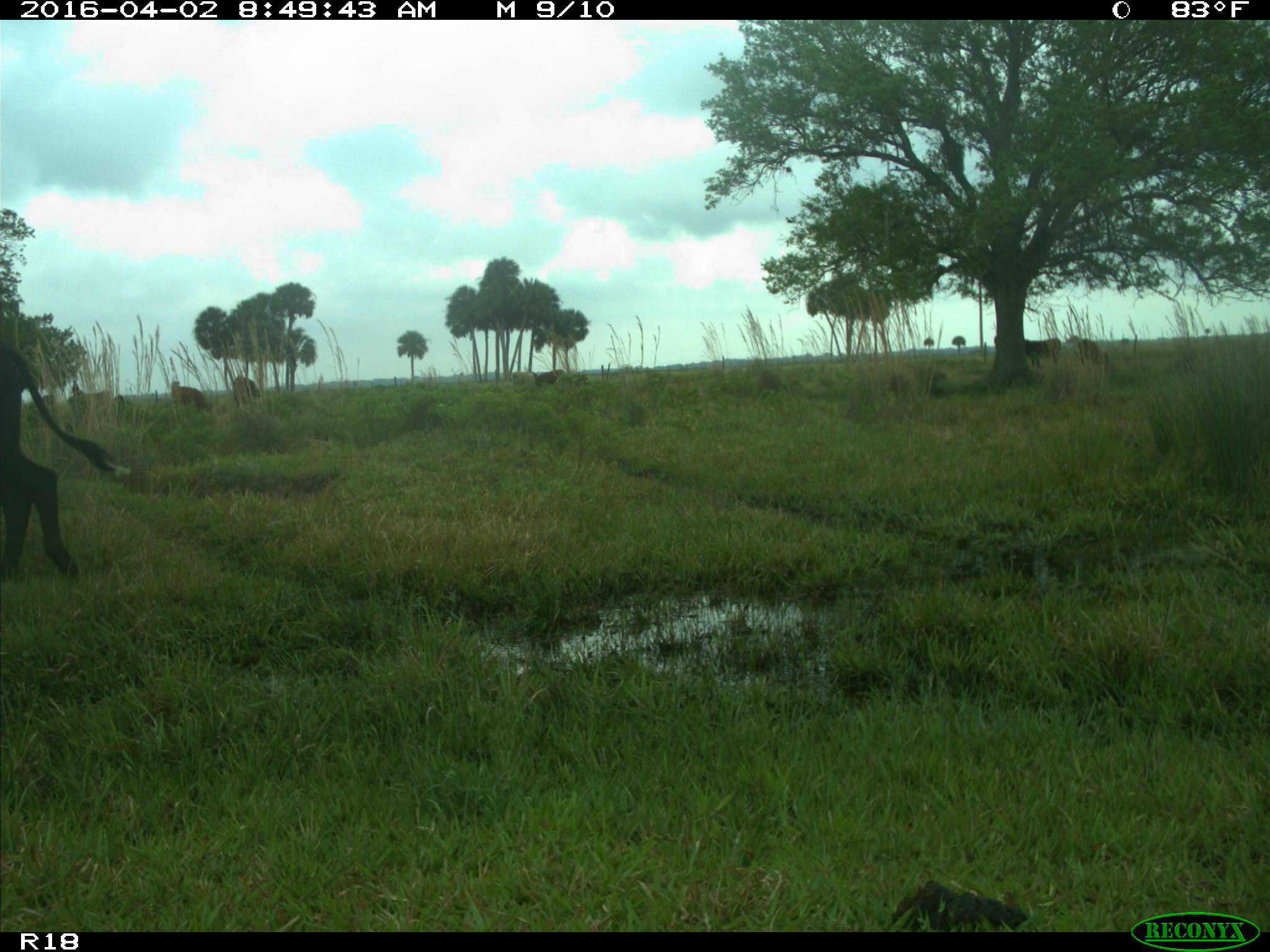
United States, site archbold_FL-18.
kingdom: Animalia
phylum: Chordata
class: Mammalia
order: Artiodactyla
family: Bovidae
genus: Bos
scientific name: Bos taurus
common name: domestic cow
Bos taurus (domestic cow).